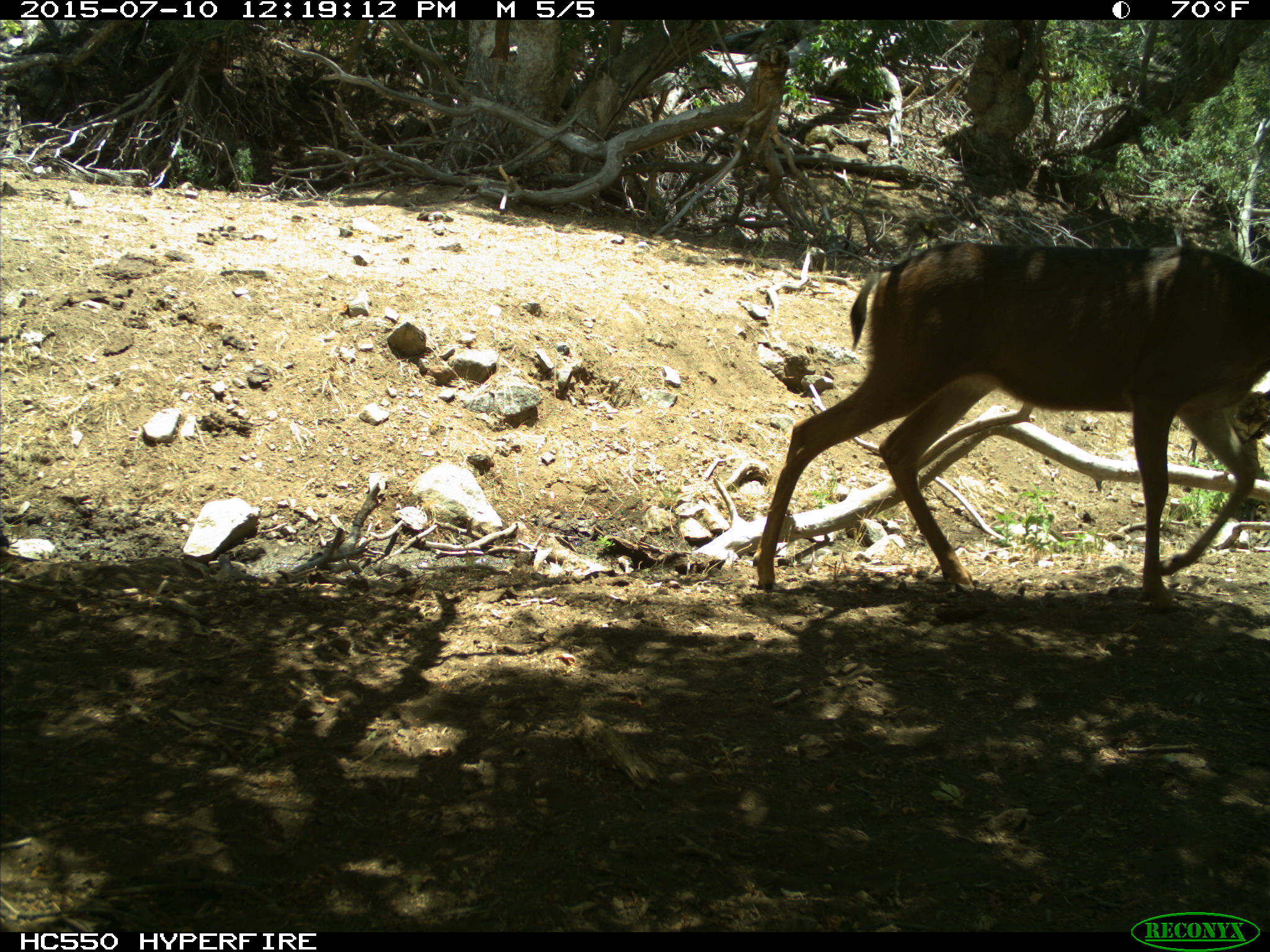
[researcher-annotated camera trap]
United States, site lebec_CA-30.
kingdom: Animalia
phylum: Chordata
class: Mammalia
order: Artiodactyla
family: Cervidae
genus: Odocoileus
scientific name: Odocoileus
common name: deer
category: unidentified deer